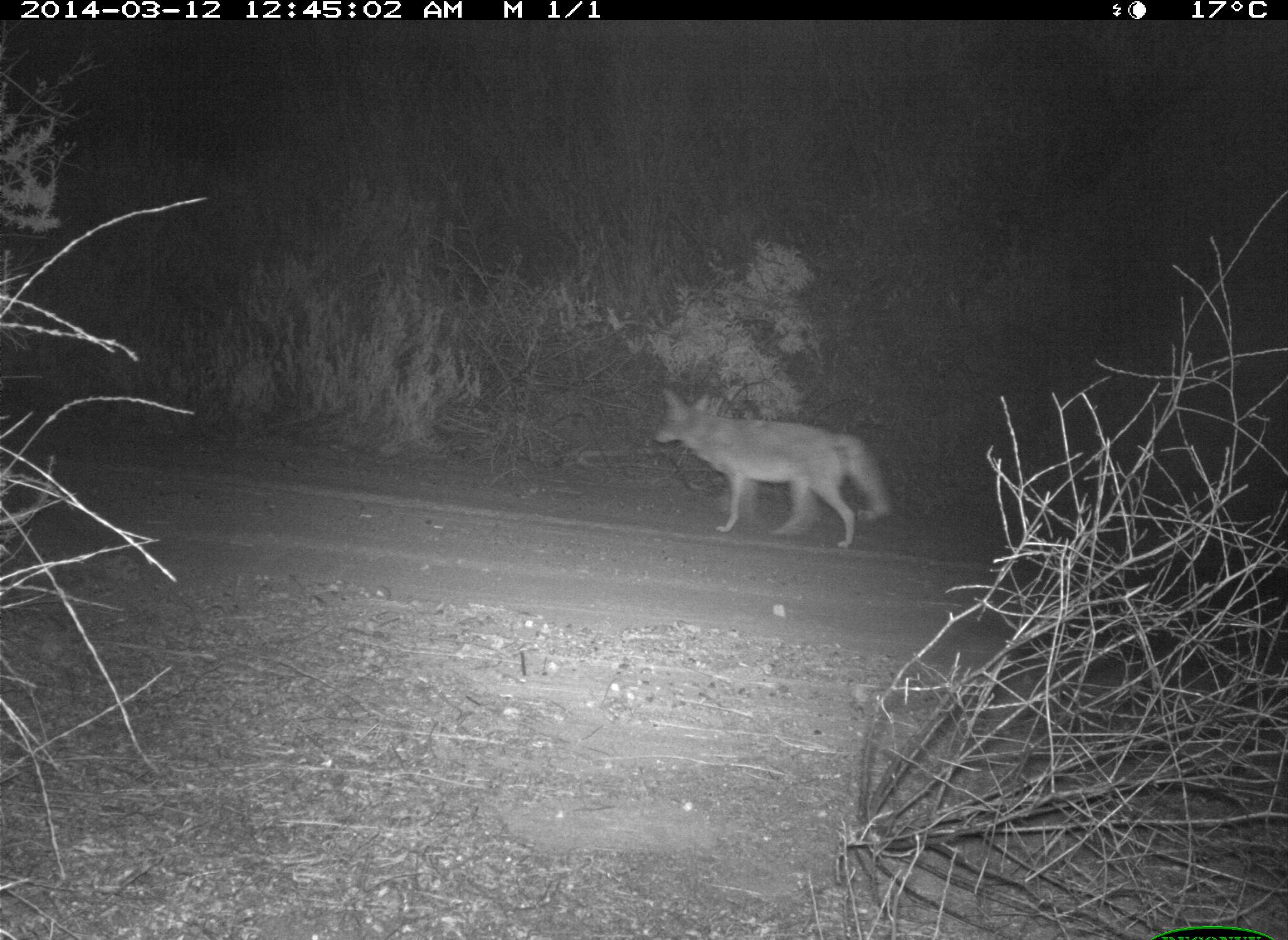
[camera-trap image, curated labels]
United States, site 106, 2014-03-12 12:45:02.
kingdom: Animalia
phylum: Chordata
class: Mammalia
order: Carnivora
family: Canidae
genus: Canis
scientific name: Canis latrans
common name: coyote